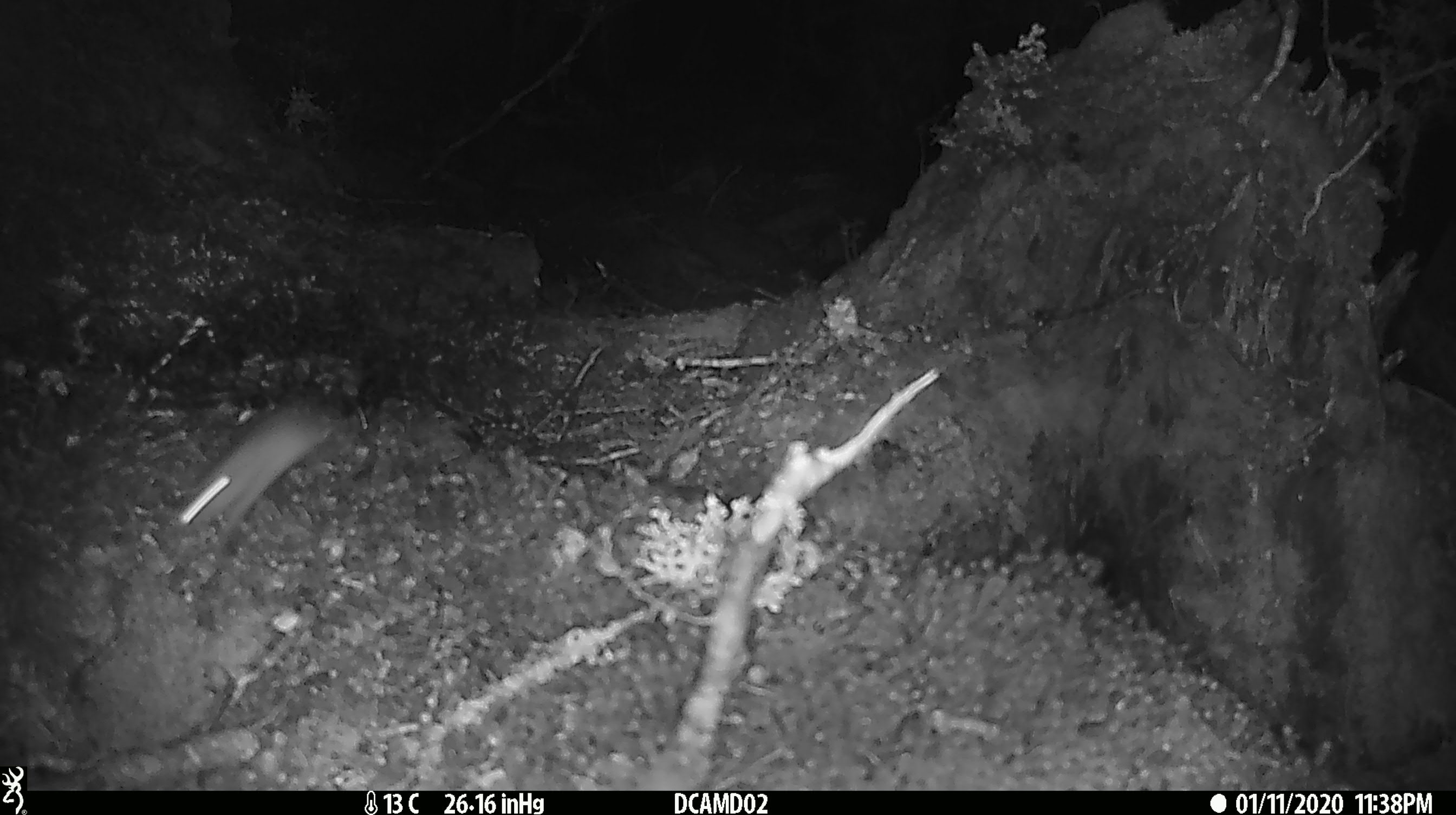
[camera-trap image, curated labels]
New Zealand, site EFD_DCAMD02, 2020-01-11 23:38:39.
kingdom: Animalia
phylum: Chordata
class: Mammalia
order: Rodentia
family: Muridae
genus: Mus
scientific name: Mus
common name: mouse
Mouse (Mus).